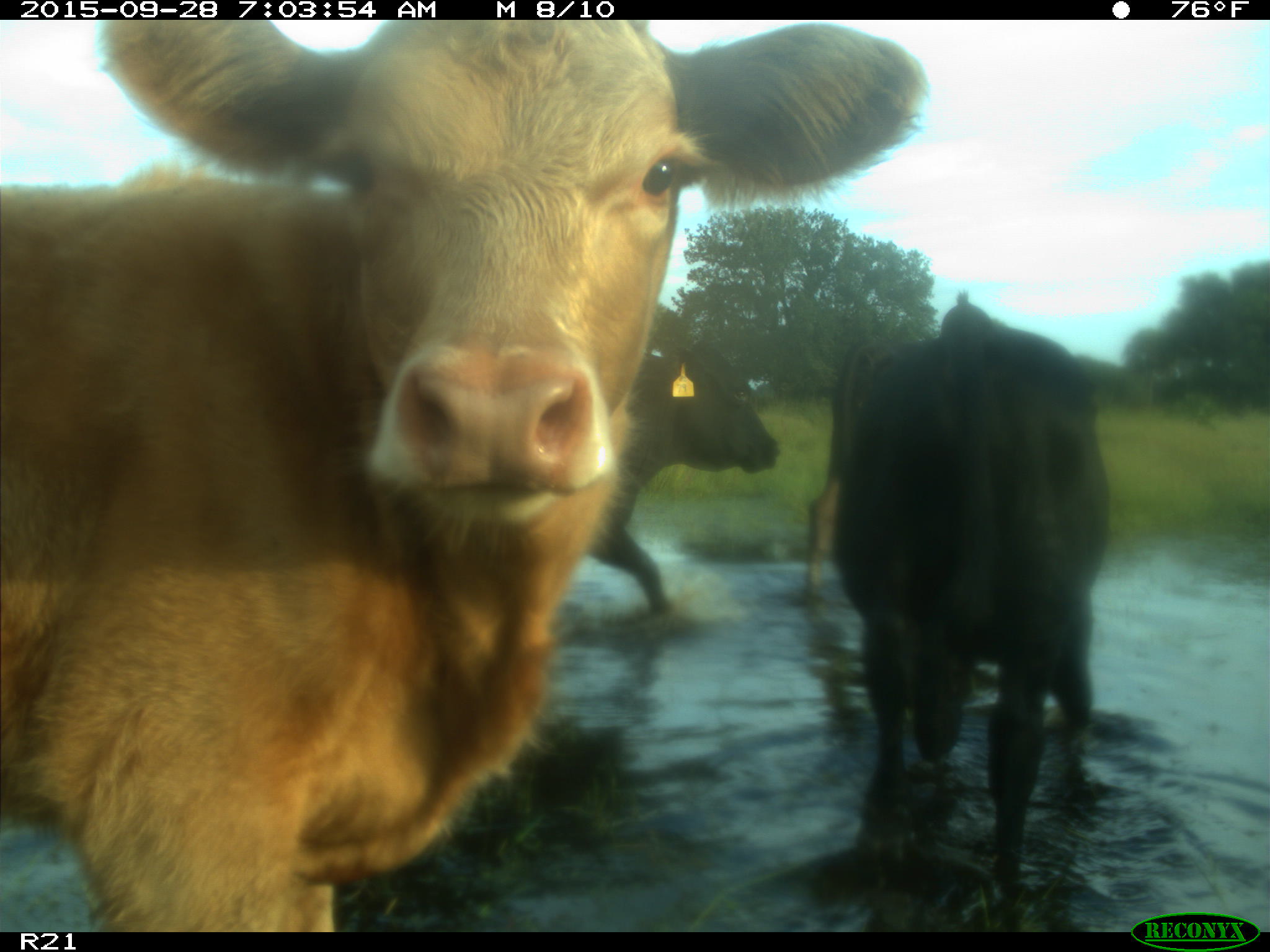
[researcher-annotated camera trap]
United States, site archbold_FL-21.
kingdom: Animalia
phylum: Chordata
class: Mammalia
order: Artiodactyla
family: Bovidae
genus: Bos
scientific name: Bos taurus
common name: domestic cow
Bos taurus (domestic cow).